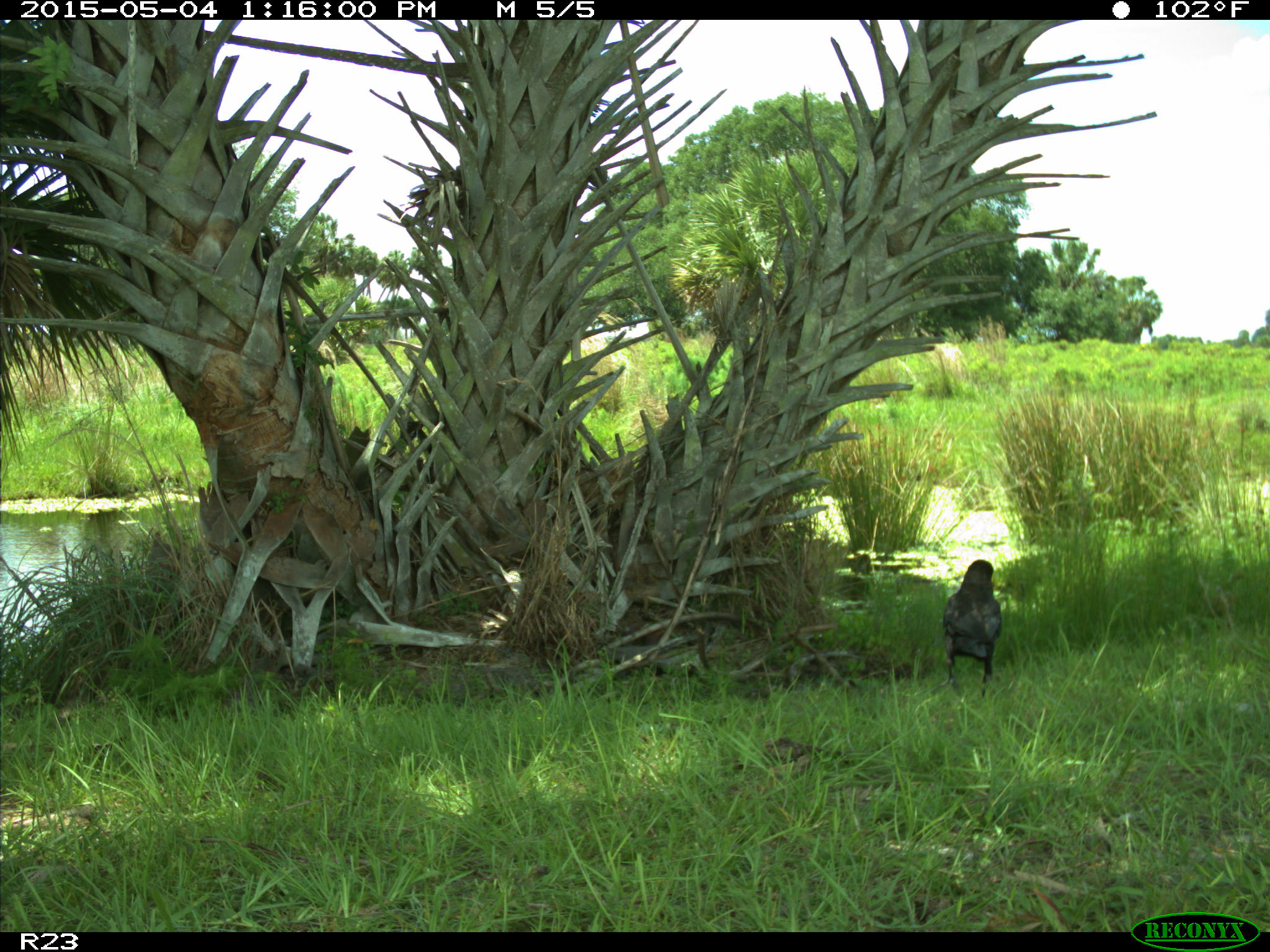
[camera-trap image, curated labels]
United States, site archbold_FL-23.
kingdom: Animalia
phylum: Chordata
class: Mammalia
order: Artiodactyla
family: Bovidae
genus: Bos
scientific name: Bos taurus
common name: domestic cow